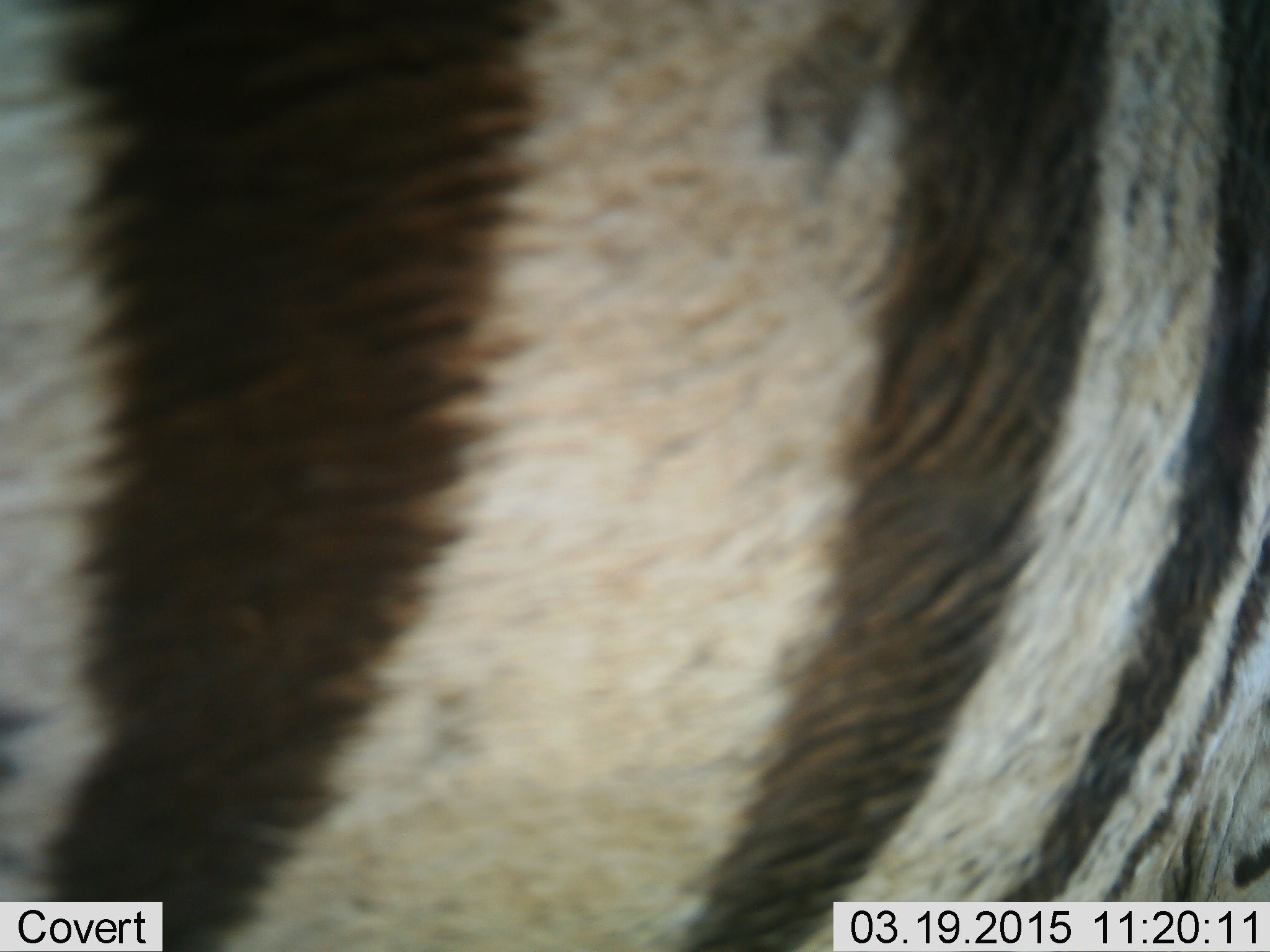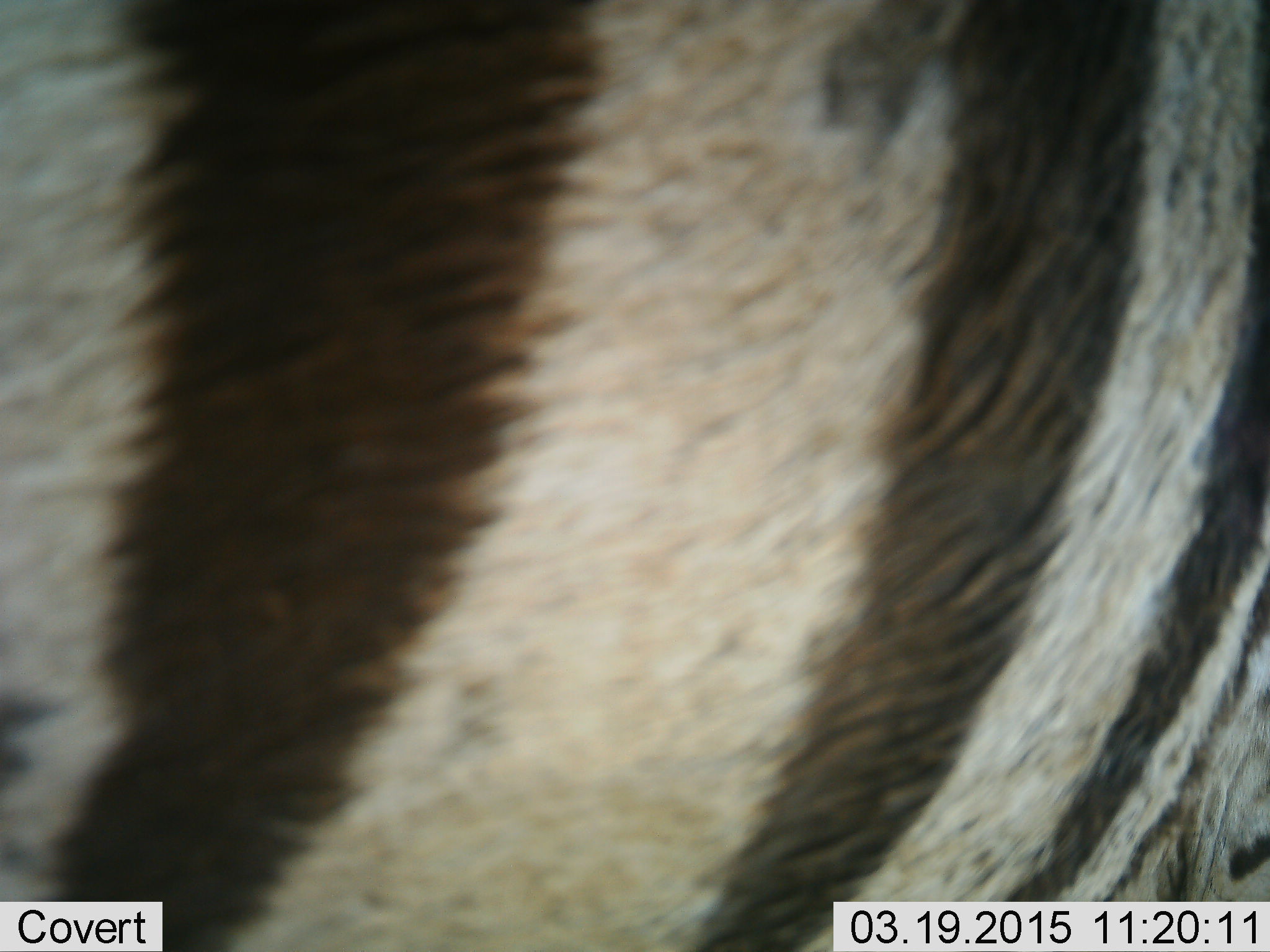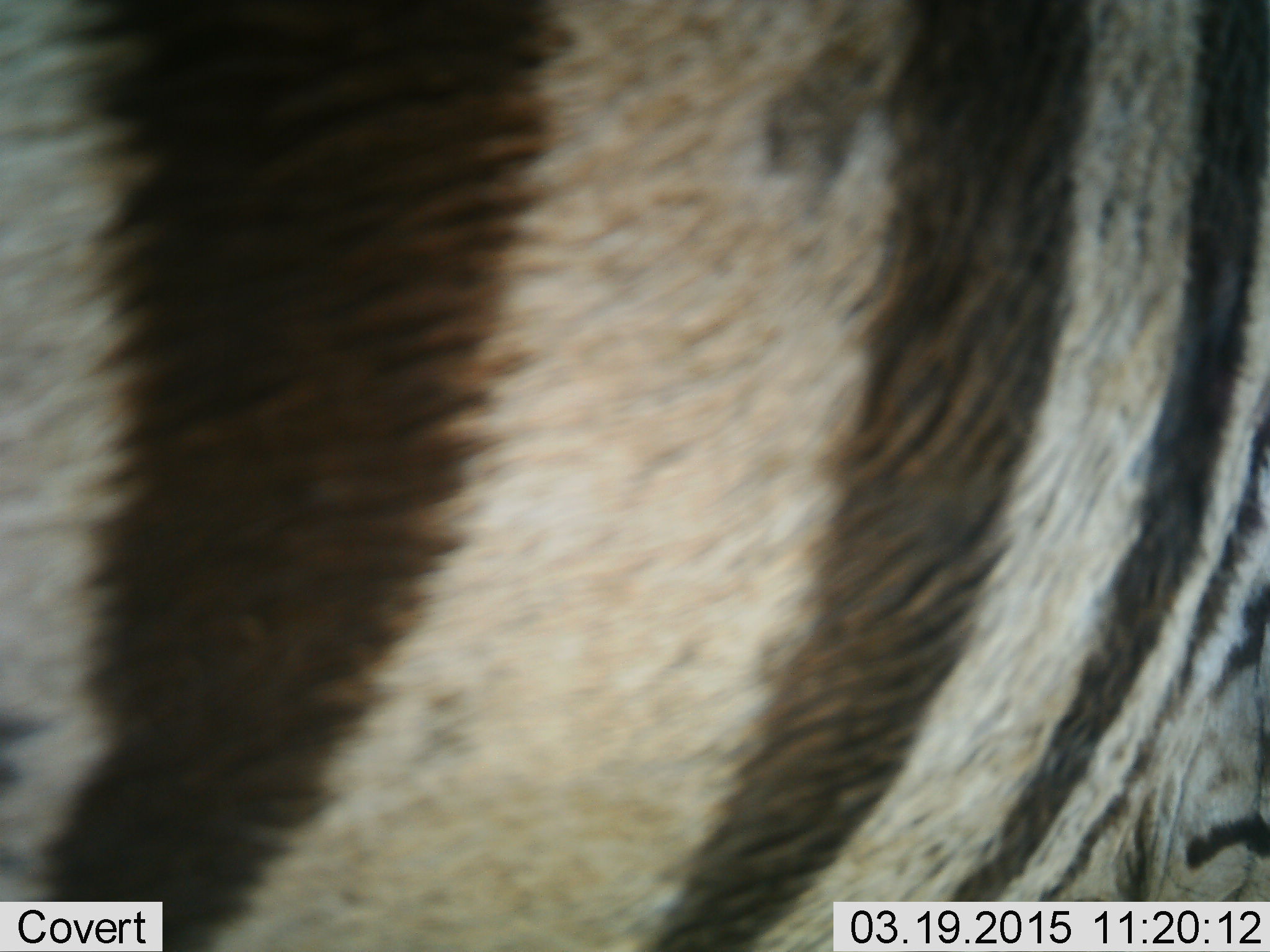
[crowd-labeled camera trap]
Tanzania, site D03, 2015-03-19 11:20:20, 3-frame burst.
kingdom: Animalia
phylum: Chordata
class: Mammalia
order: Perissodactyla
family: Equidae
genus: Equus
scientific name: Equus quagga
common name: plains zebra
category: zebra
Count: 1.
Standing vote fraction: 100%.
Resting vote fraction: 0%.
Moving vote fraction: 0%.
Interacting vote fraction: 10%.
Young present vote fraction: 0%.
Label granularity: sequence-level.